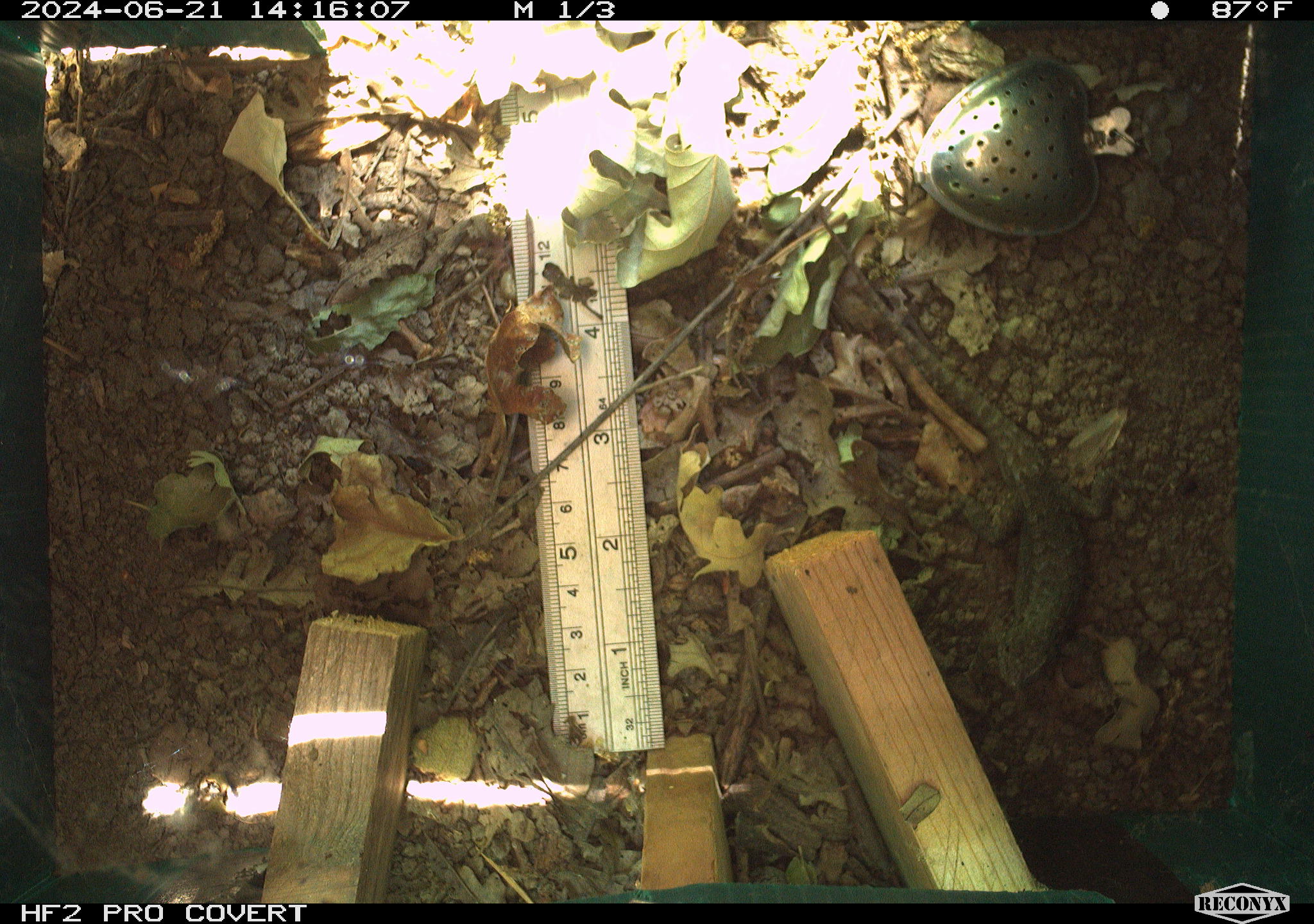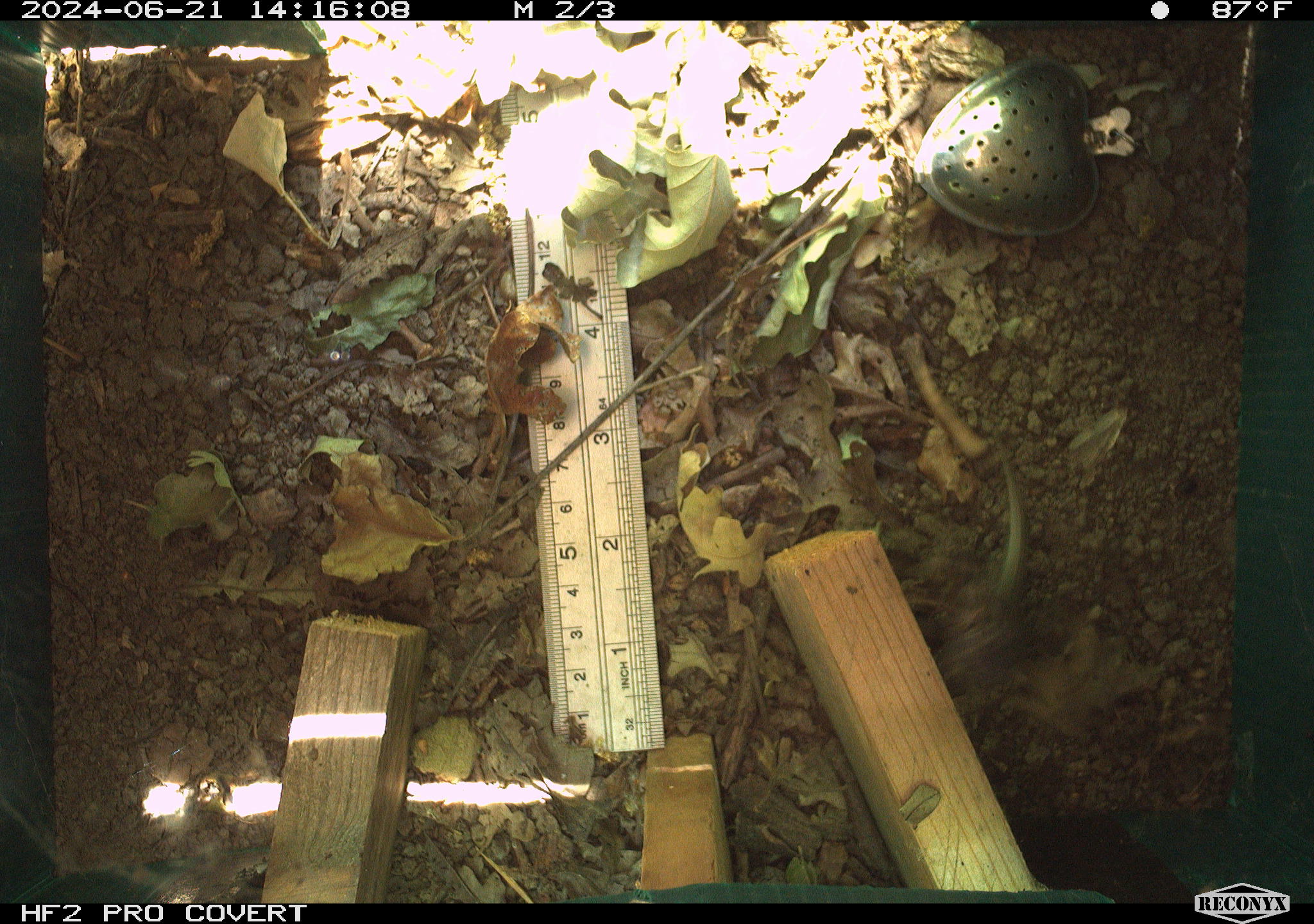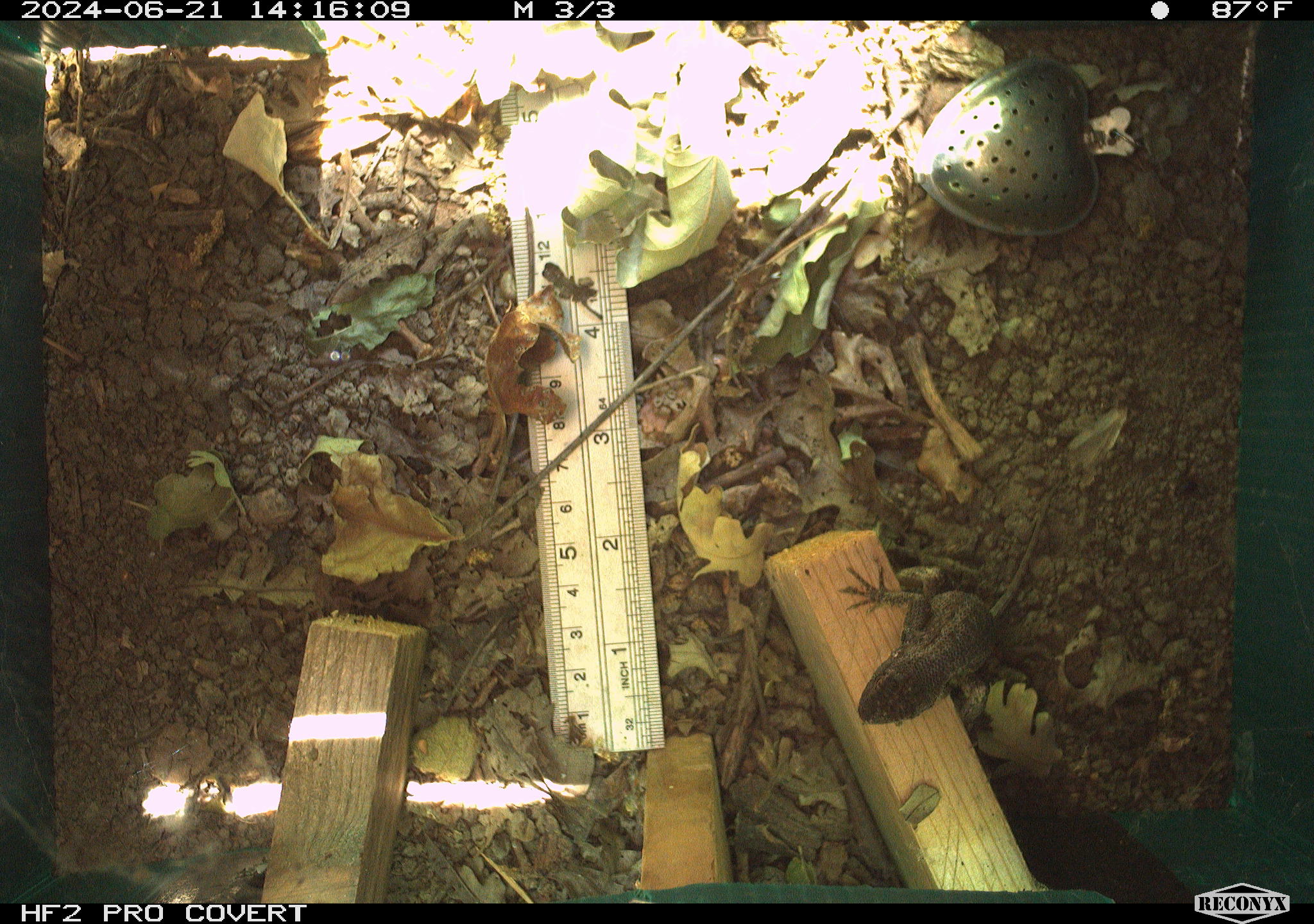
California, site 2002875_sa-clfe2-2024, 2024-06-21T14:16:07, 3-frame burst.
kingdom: Animalia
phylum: Chordata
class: Reptilia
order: Squamata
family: Phrynosomatidae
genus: Sceloporus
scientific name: Sceloporus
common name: spiny lizards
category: sceloporus species